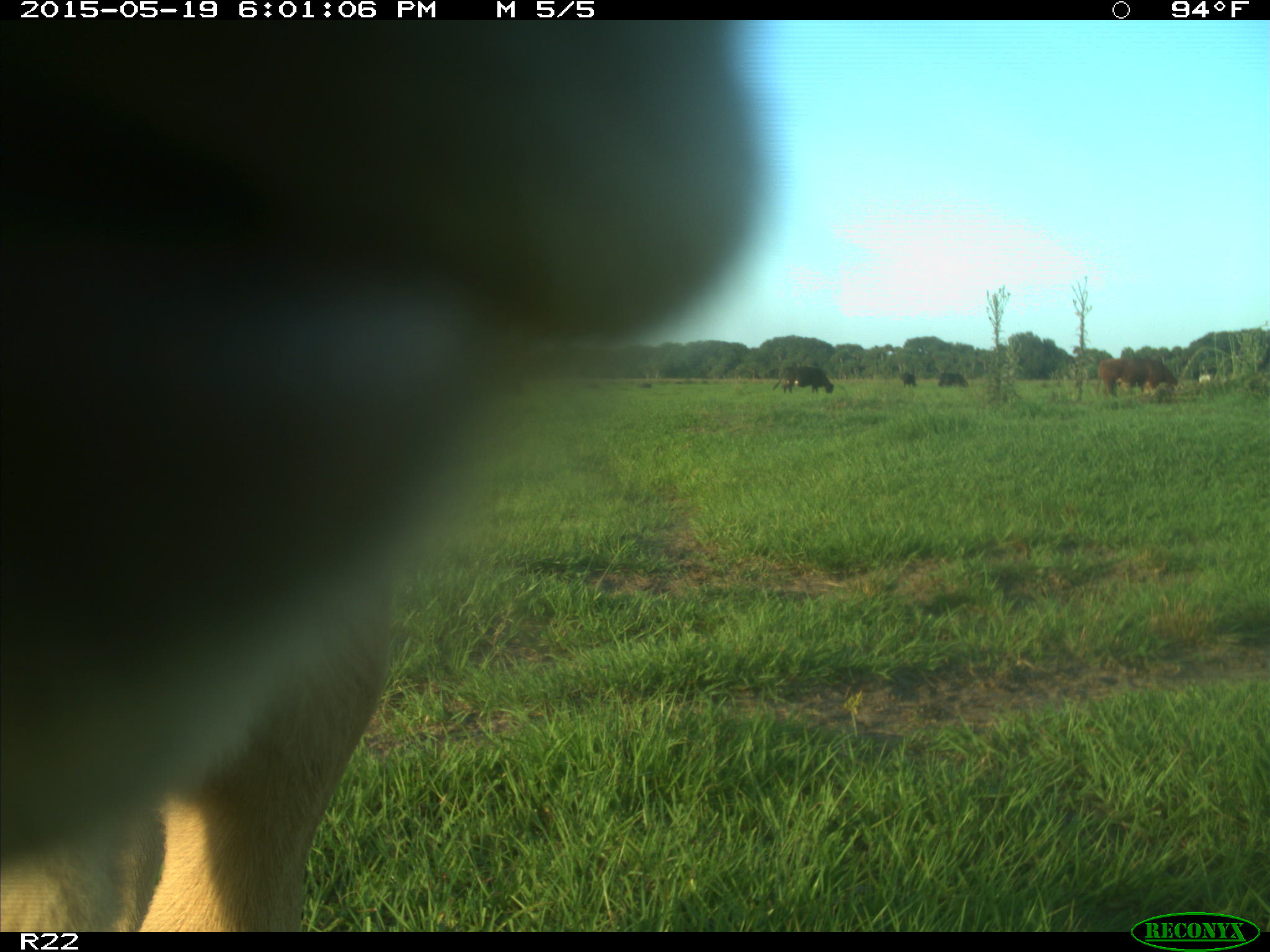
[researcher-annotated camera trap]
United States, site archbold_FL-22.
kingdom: Animalia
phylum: Chordata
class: Mammalia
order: Artiodactyla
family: Bovidae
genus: Bos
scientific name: Bos taurus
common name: domestic cow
Bos taurus (domestic cow).